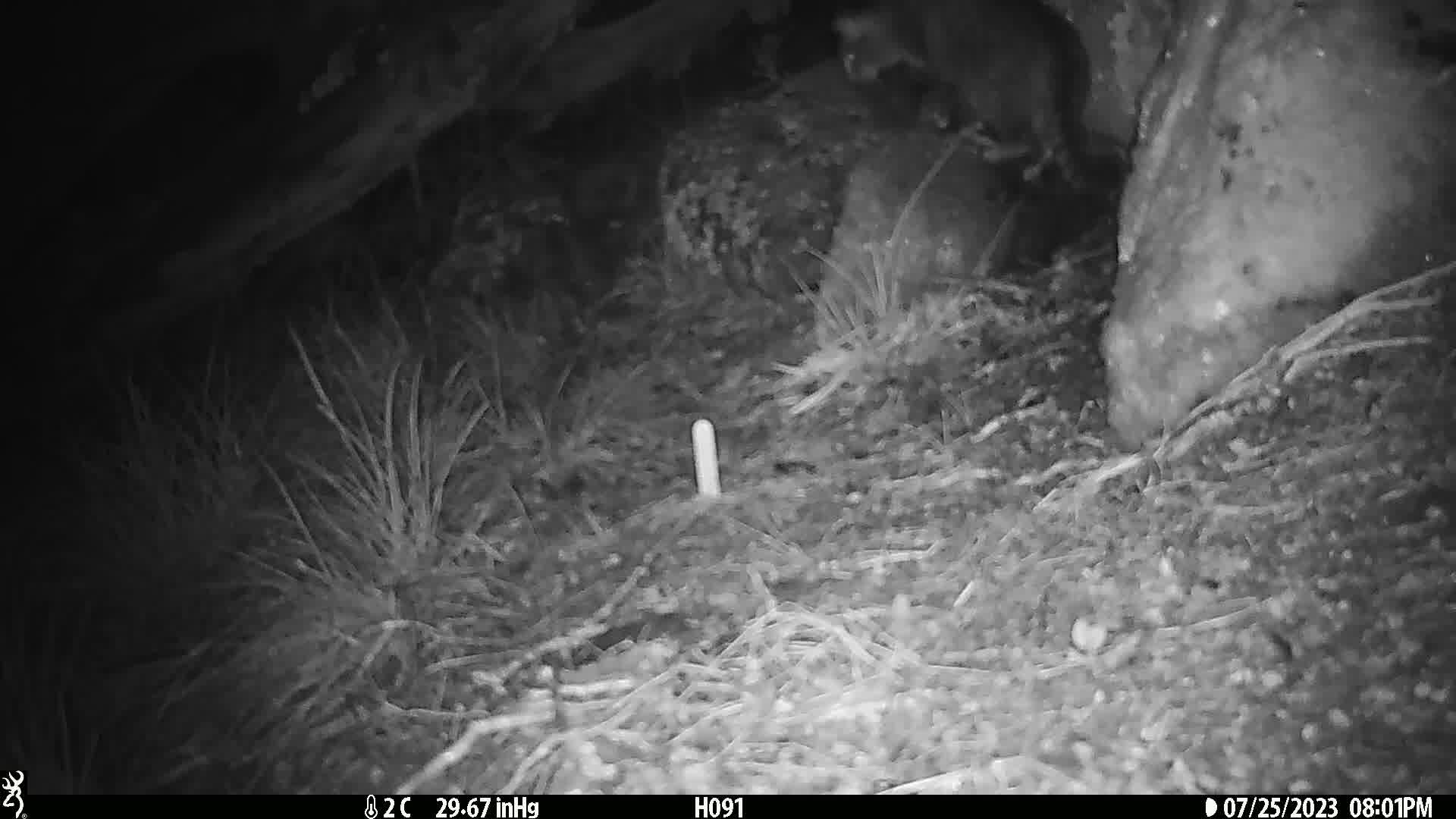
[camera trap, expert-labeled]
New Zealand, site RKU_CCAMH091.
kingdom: Animalia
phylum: Chordata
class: Mammalia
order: Carnivora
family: Felidae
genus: Felis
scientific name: Felis catus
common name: domestic cat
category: cat